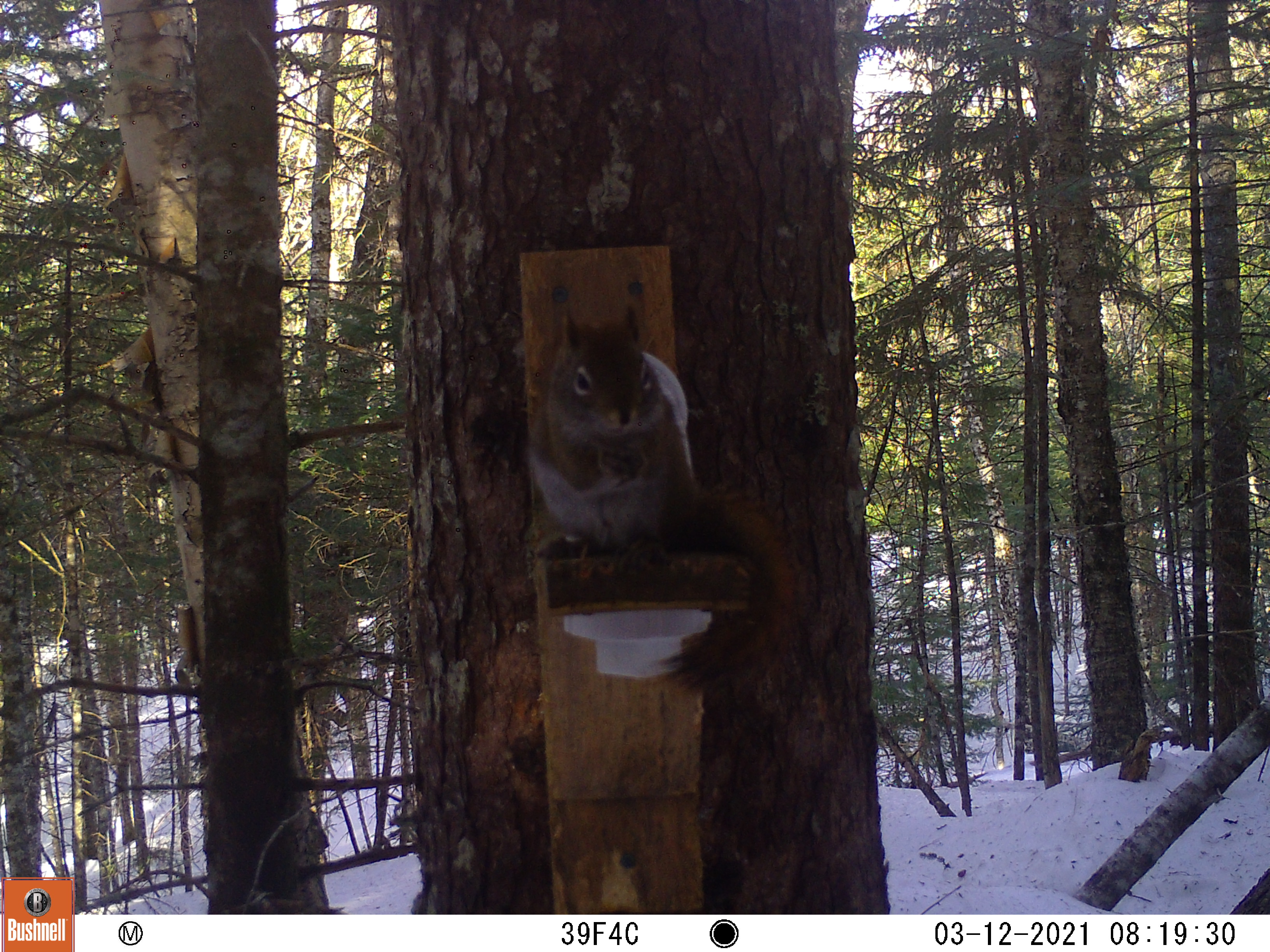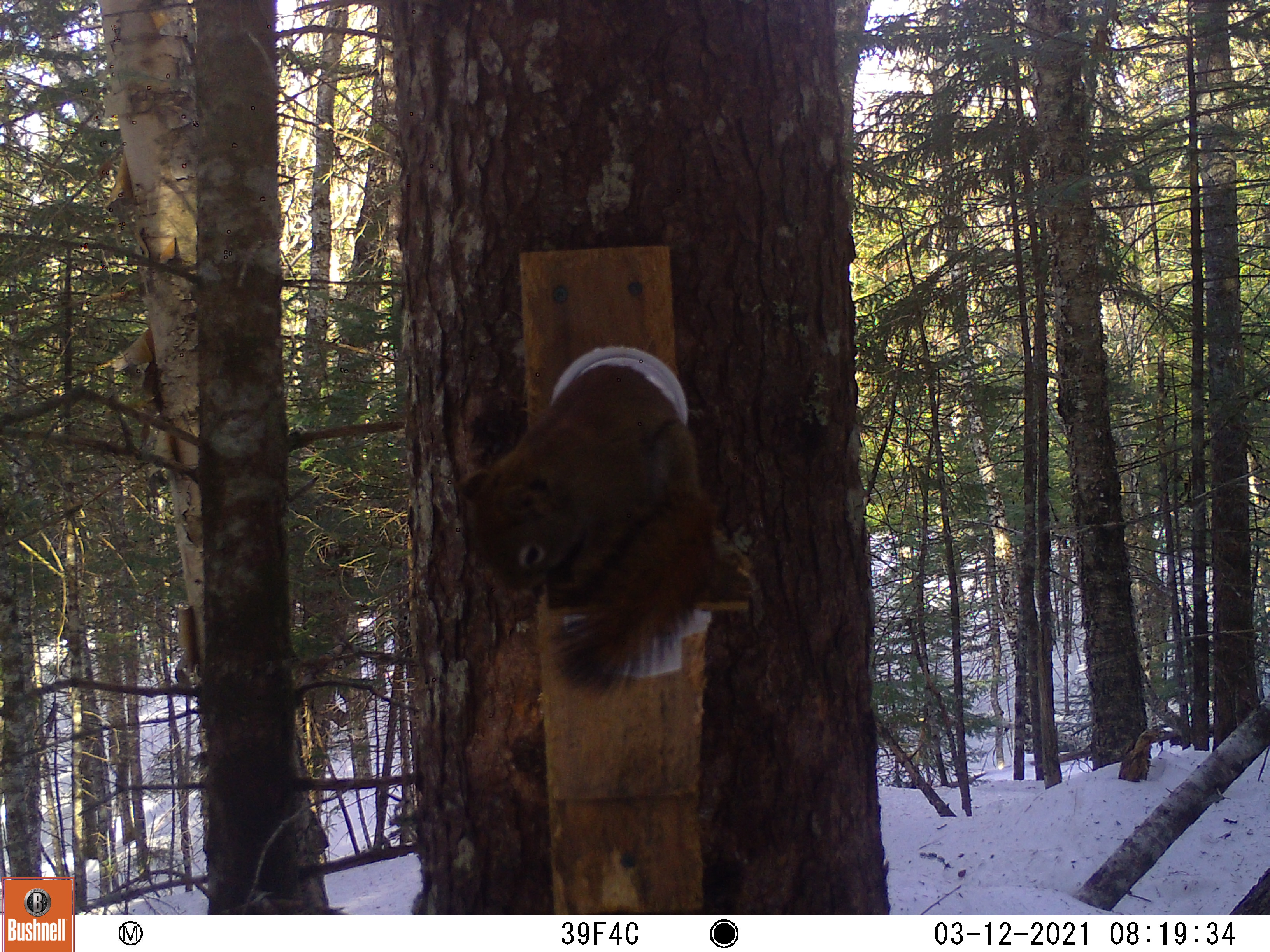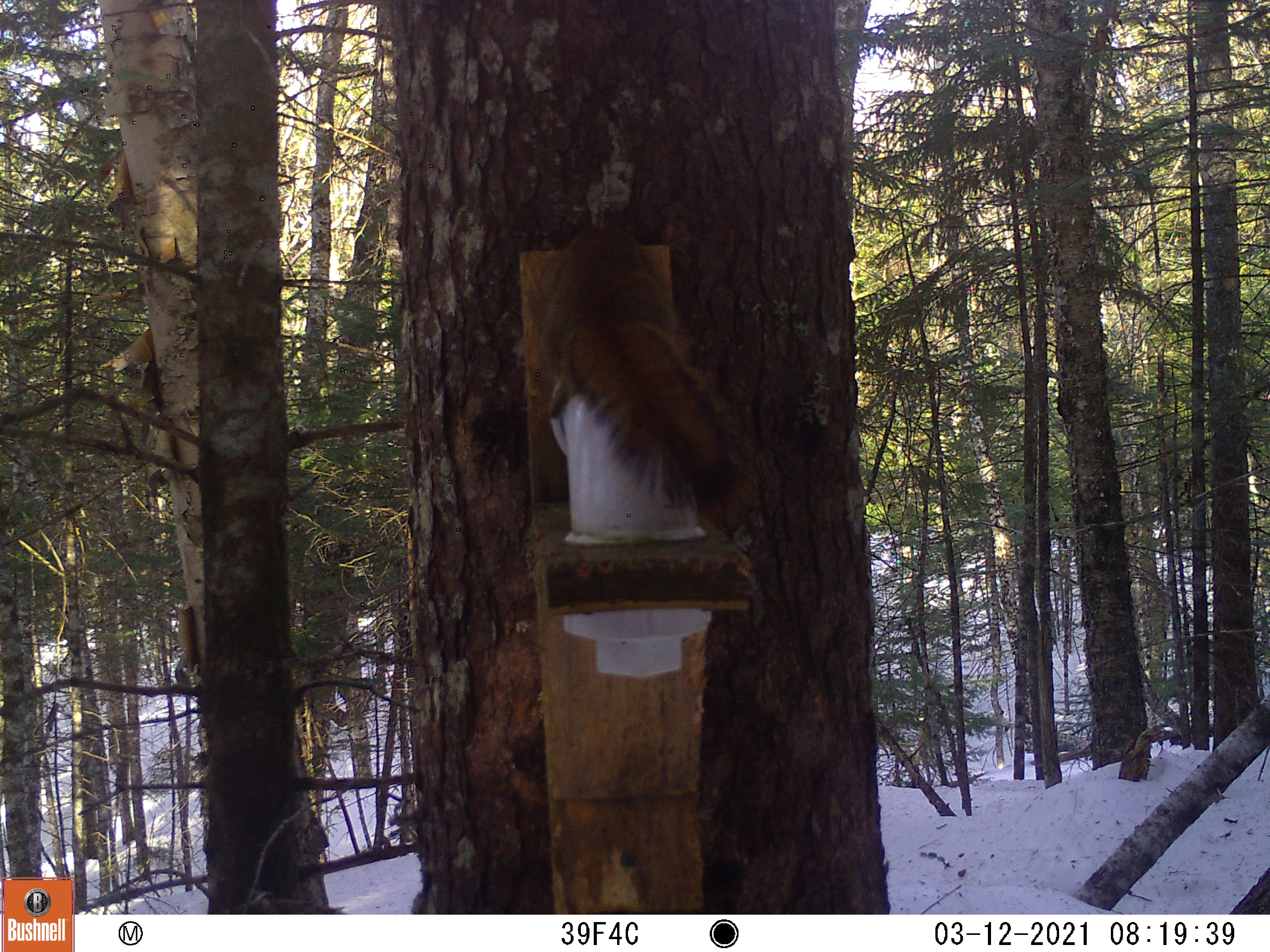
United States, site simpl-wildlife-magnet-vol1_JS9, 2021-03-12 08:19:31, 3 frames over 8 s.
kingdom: Animalia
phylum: Chordata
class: Mammalia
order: Rodentia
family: Sciuridae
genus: Tamiasciurus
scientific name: Tamiasciurus hudsonicus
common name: red squirrel